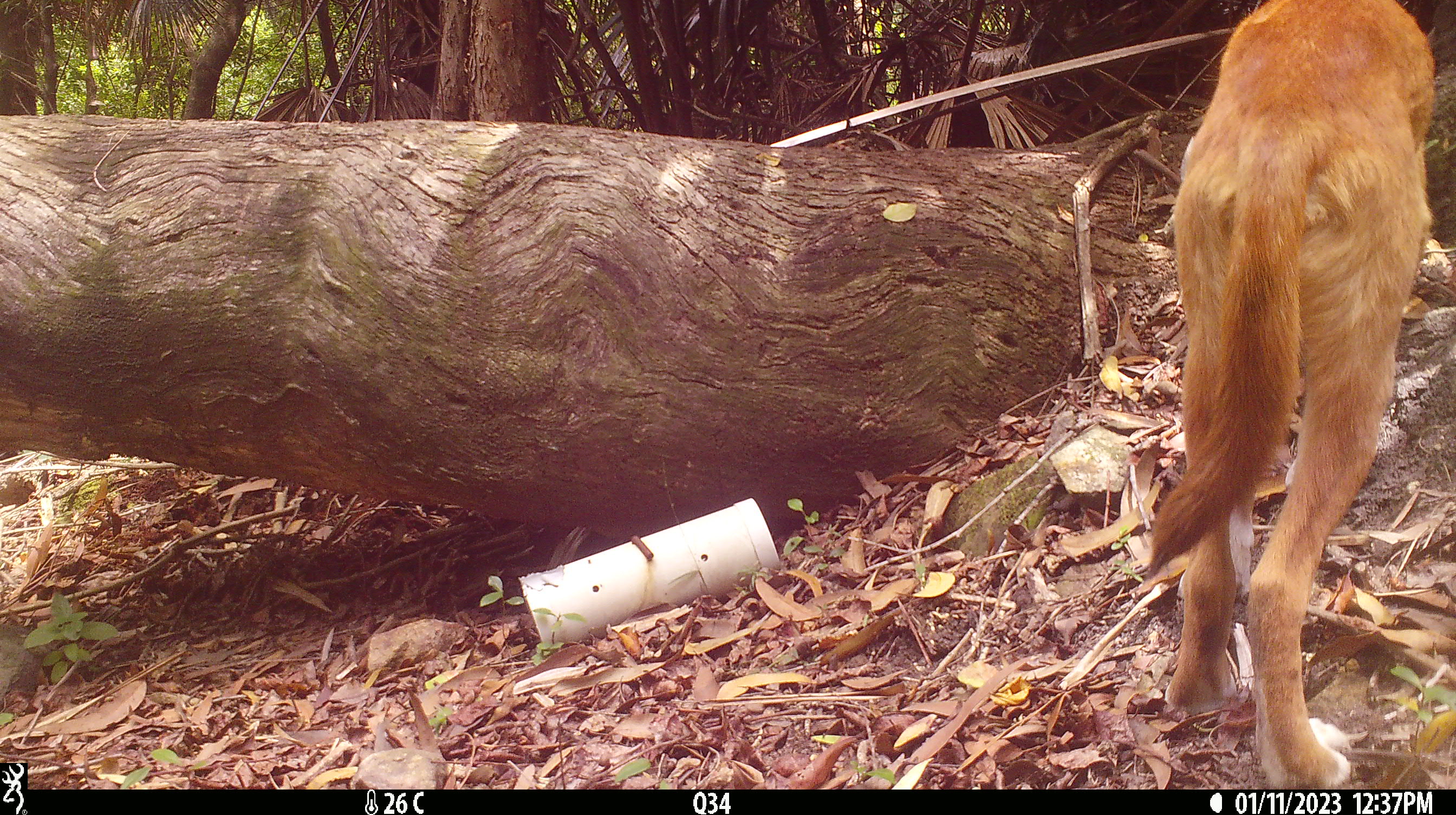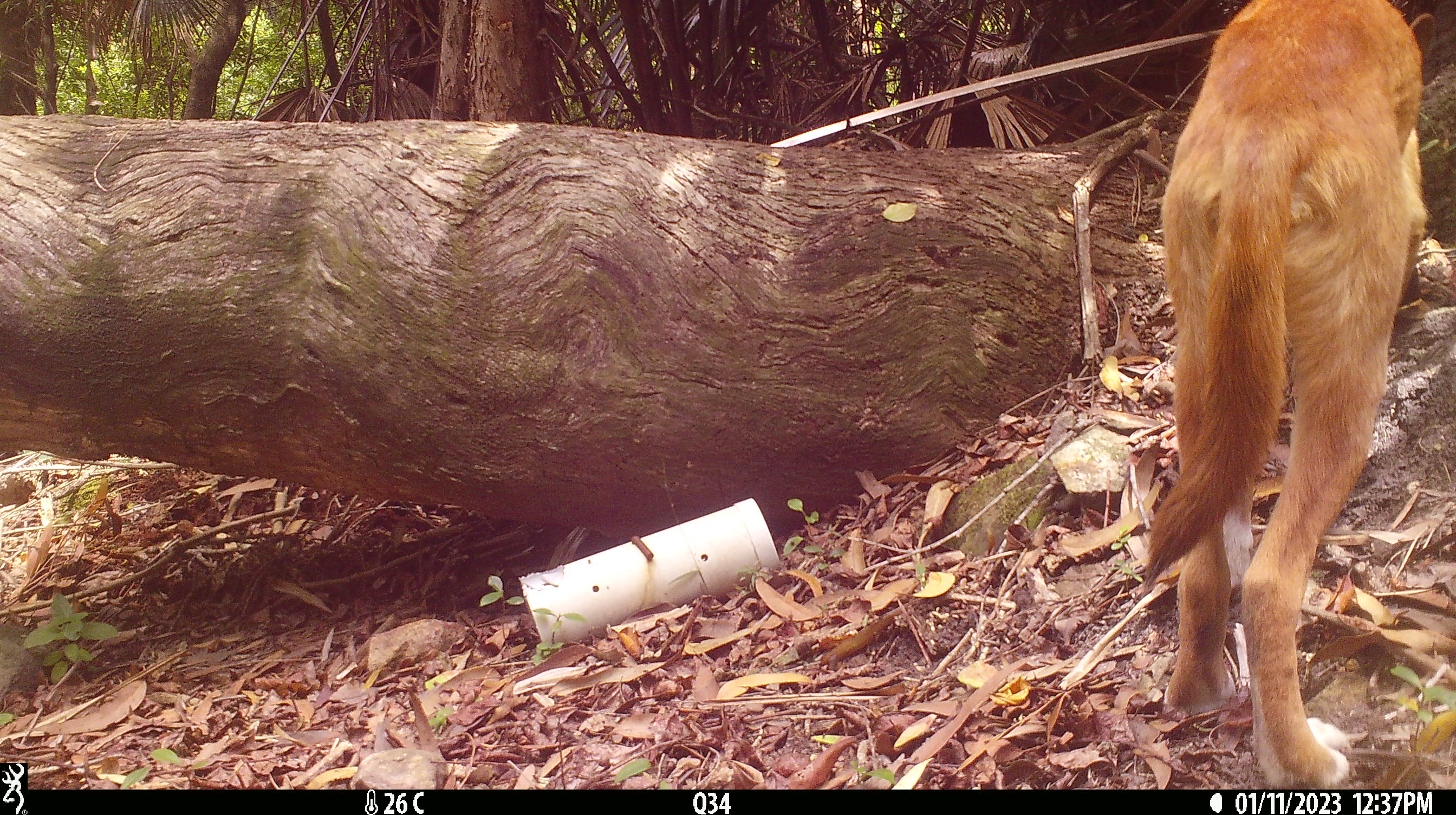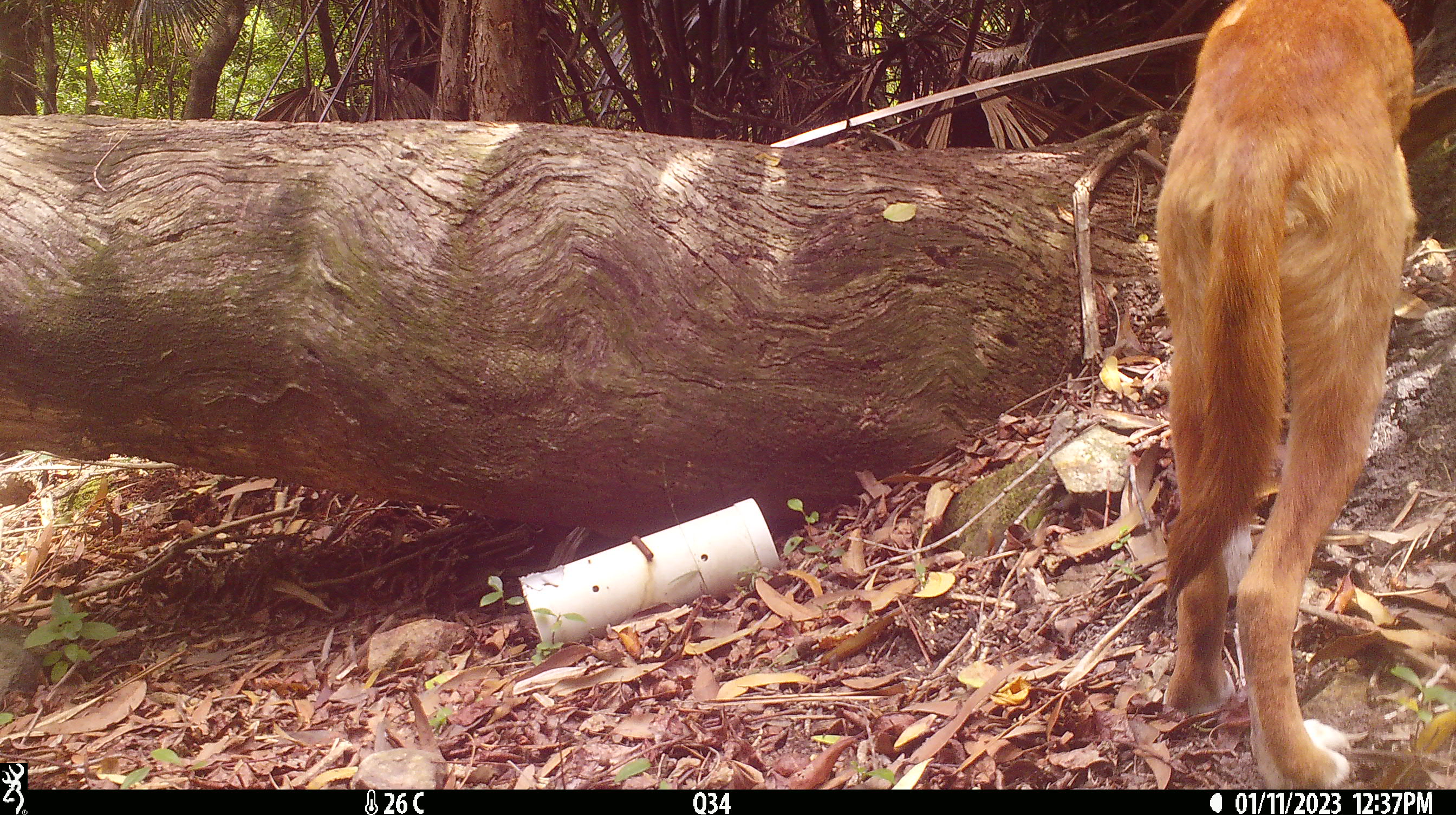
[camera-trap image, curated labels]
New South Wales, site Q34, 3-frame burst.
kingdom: Animalia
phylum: Chordata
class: Mammalia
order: Carnivora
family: Canidae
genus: Canis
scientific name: Canis familiaris dingo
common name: dingo